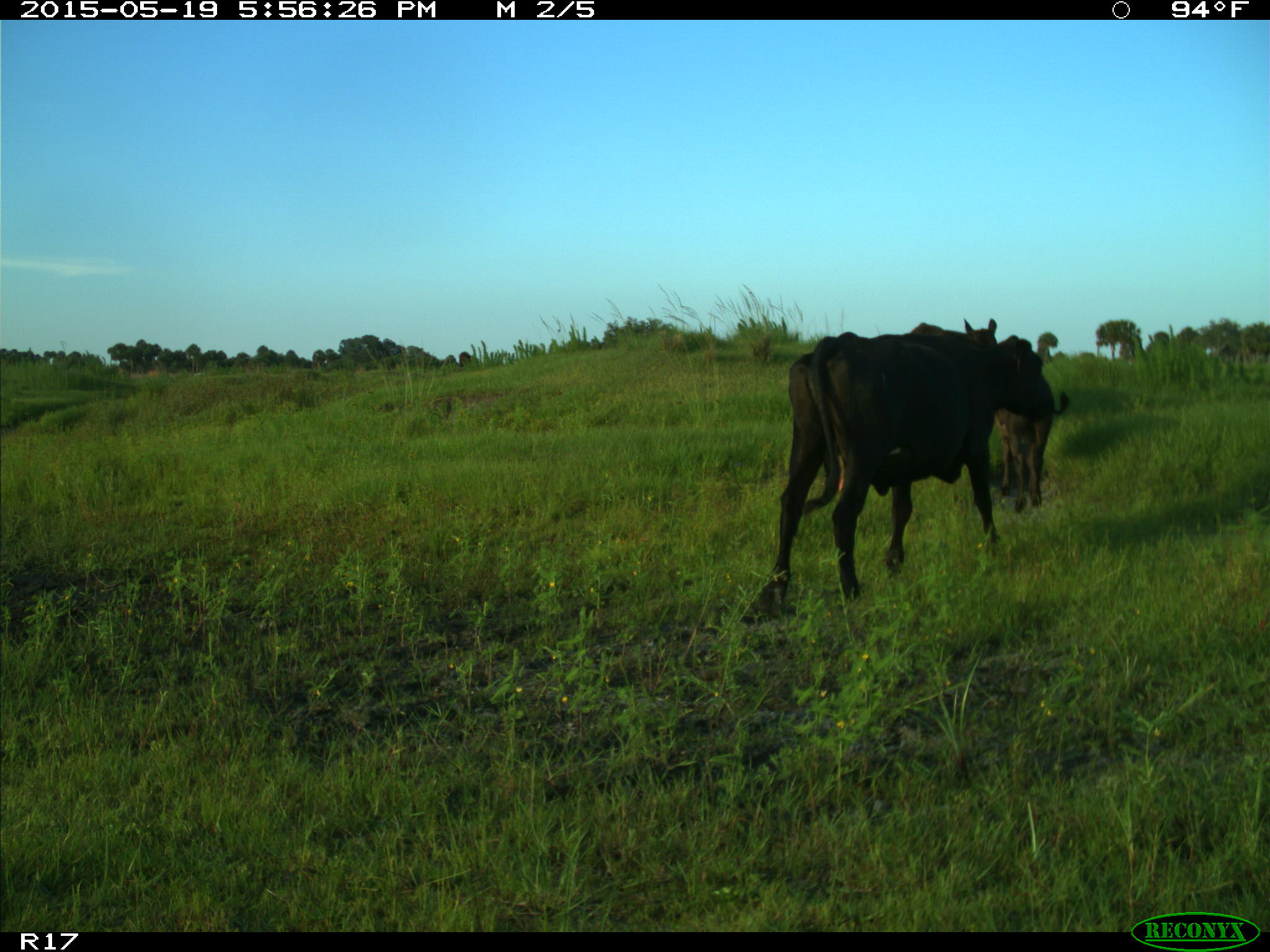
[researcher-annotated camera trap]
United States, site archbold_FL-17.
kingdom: Animalia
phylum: Chordata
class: Mammalia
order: Artiodactyla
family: Bovidae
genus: Bos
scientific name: Bos taurus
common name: domestic cow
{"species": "Bos taurus (domestic cow)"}